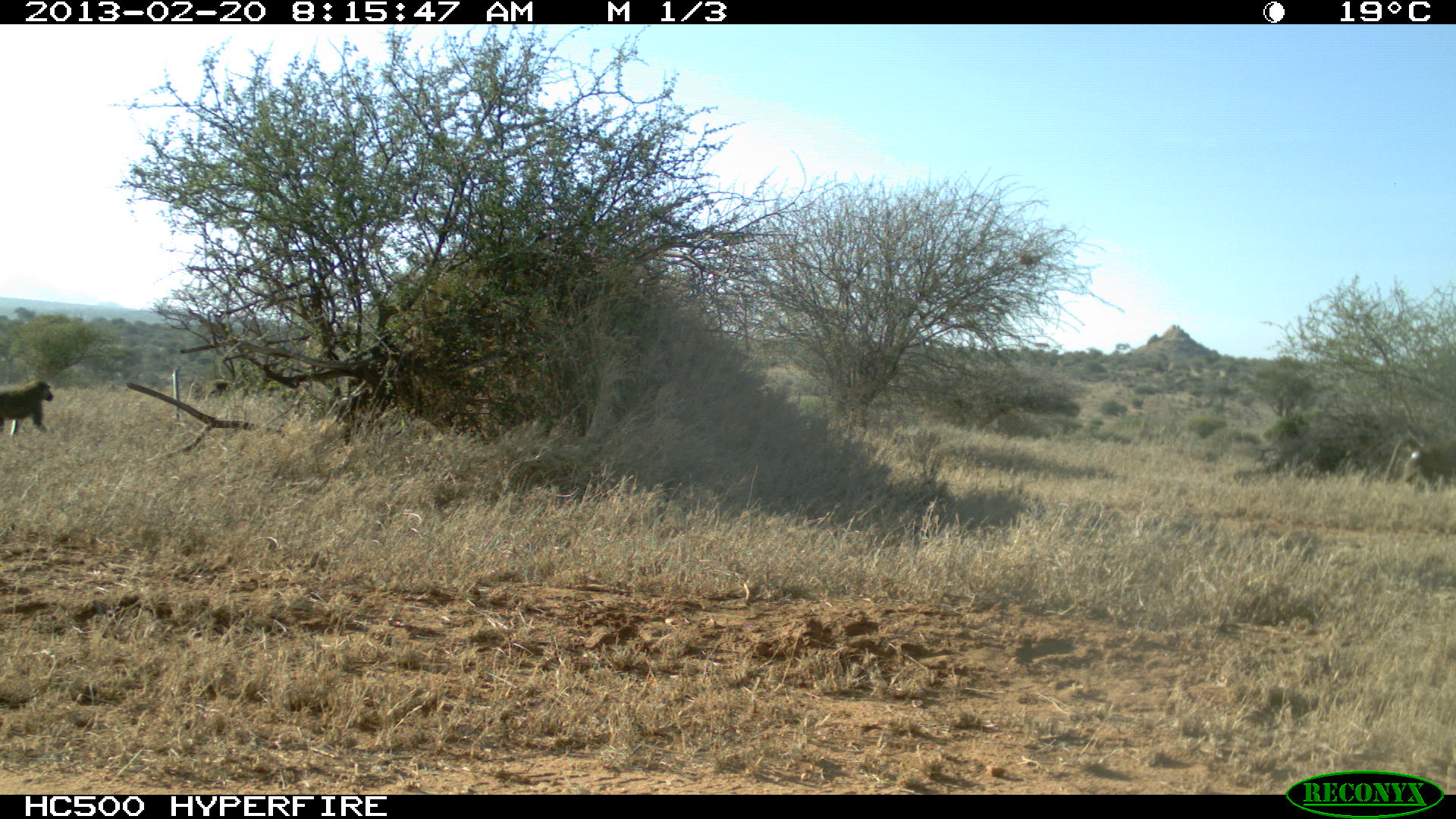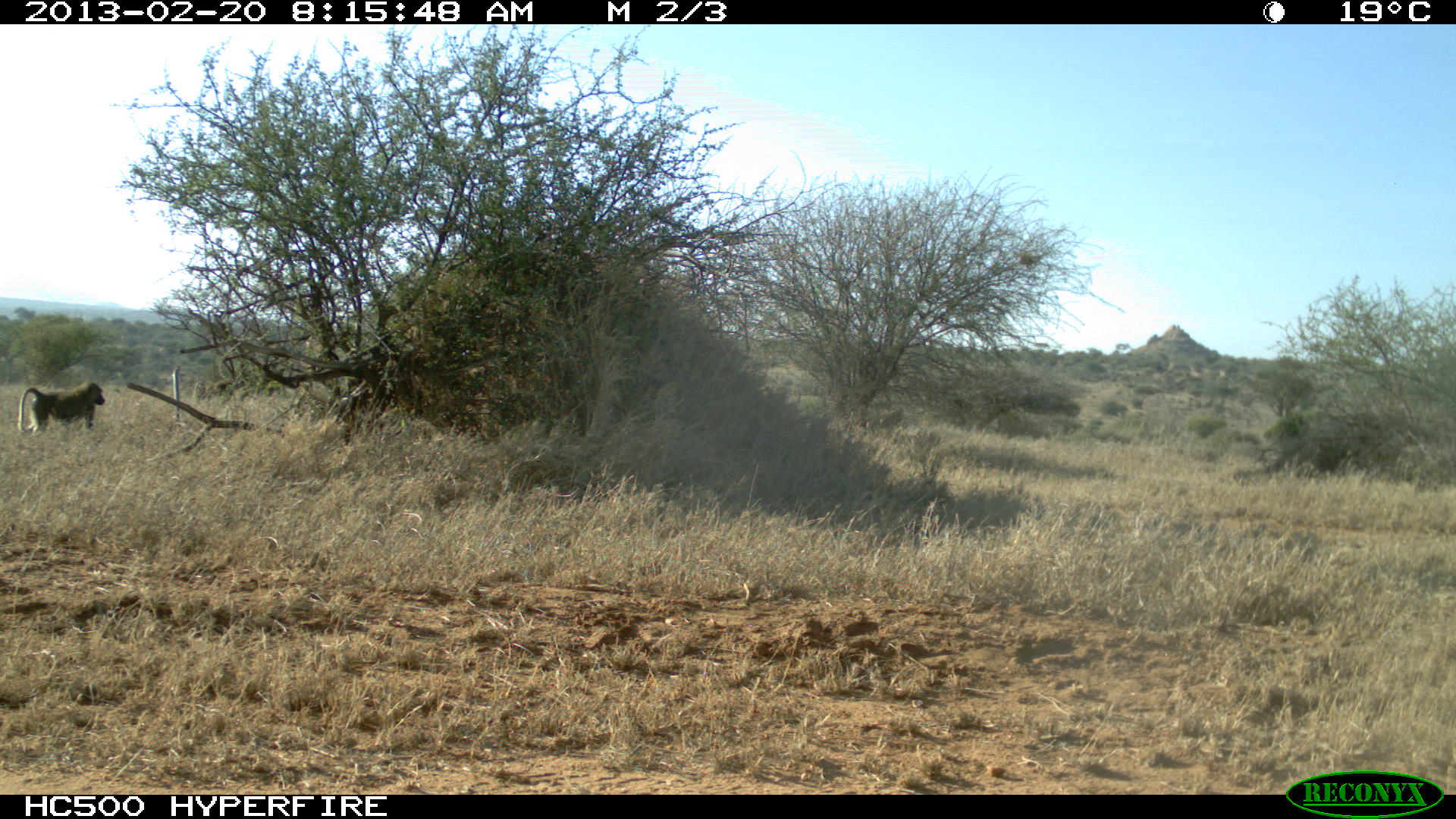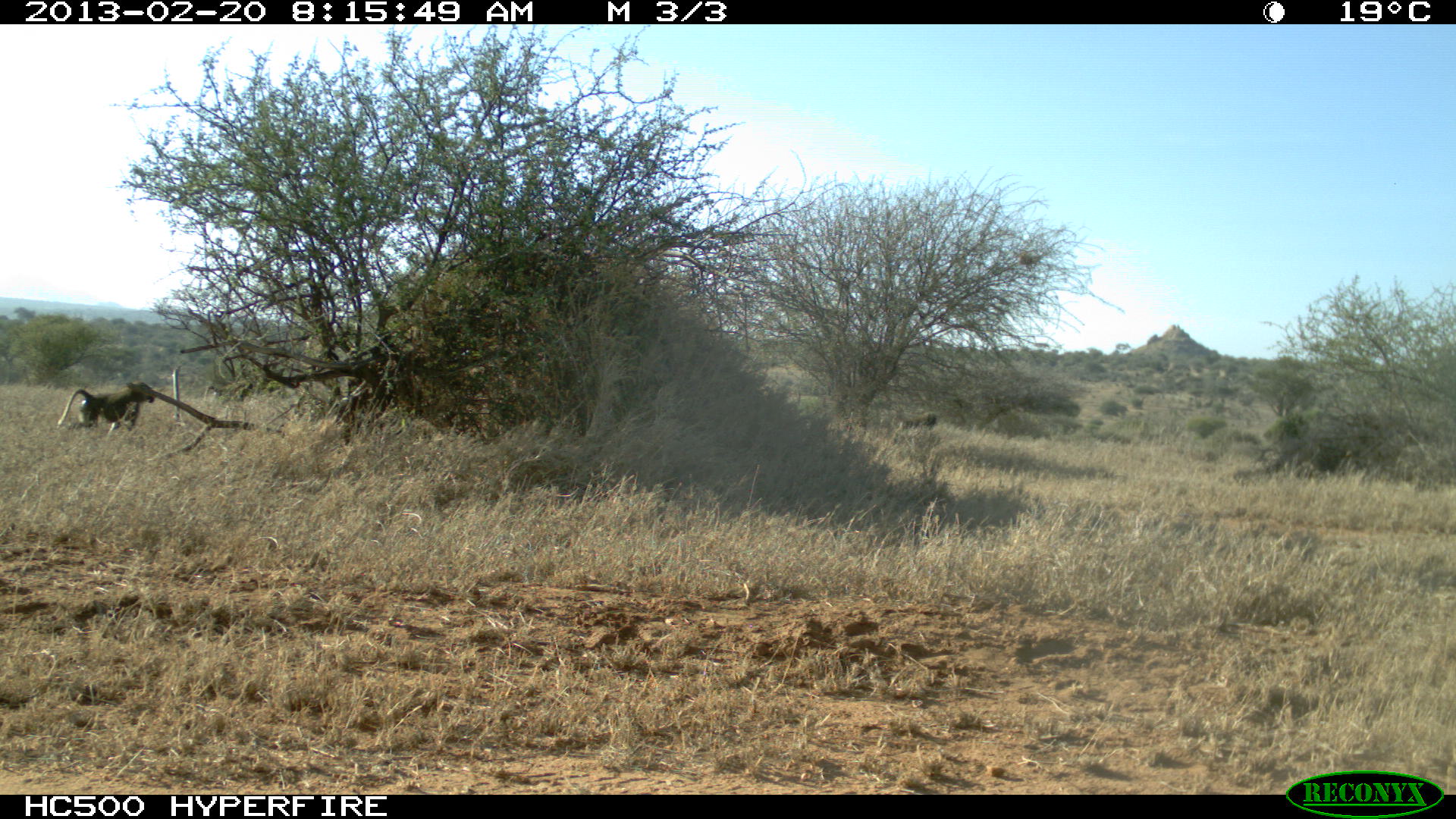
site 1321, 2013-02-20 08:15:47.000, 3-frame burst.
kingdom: Animalia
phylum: Chordata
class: Mammalia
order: Primates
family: Cercopithecidae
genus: Papio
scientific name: Papio anubis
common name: olive baboon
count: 3